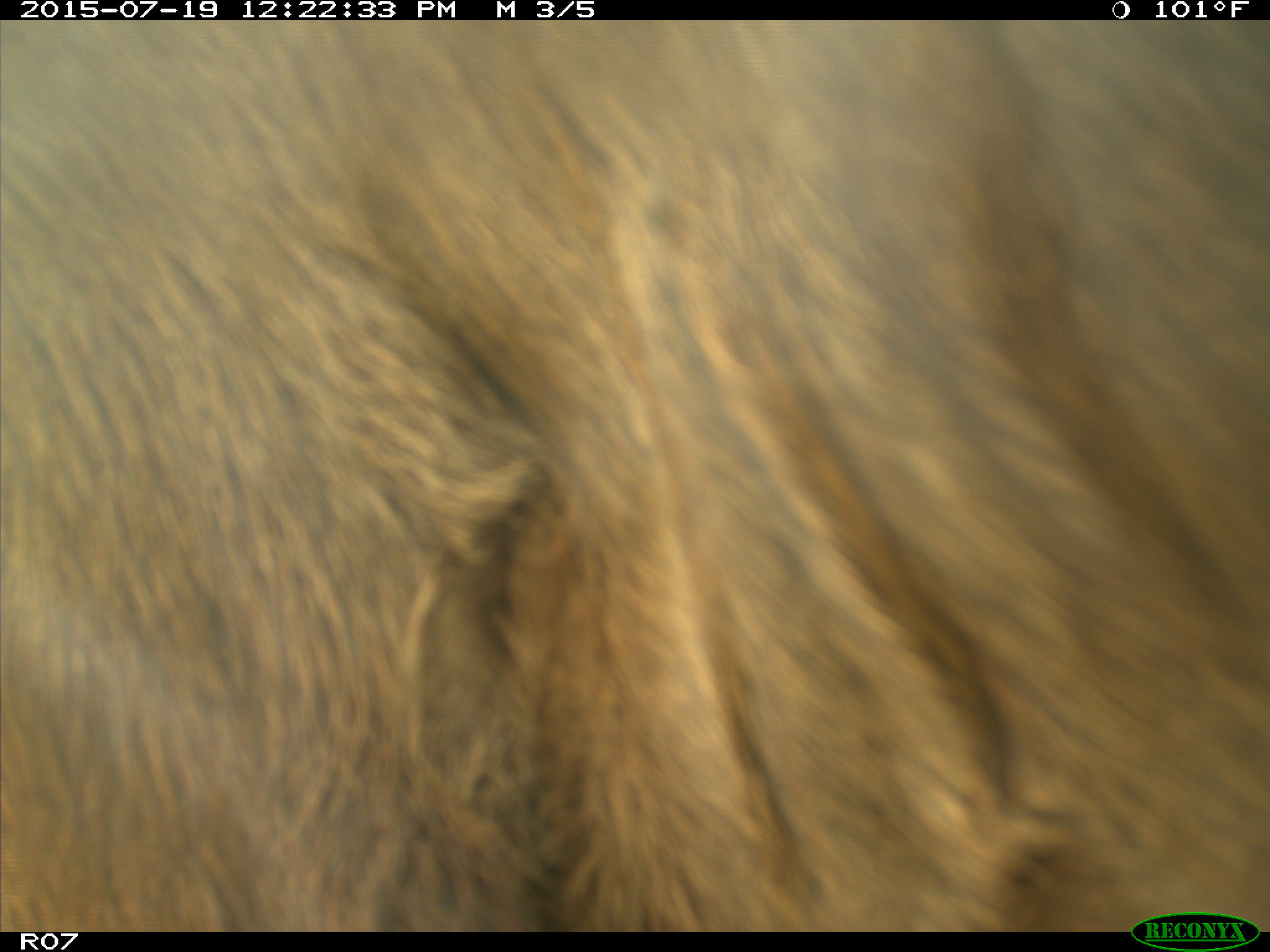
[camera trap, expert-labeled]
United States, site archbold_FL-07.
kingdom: Animalia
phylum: Chordata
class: Mammalia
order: Artiodactyla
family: Bovidae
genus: Bos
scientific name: Bos taurus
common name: domestic cow